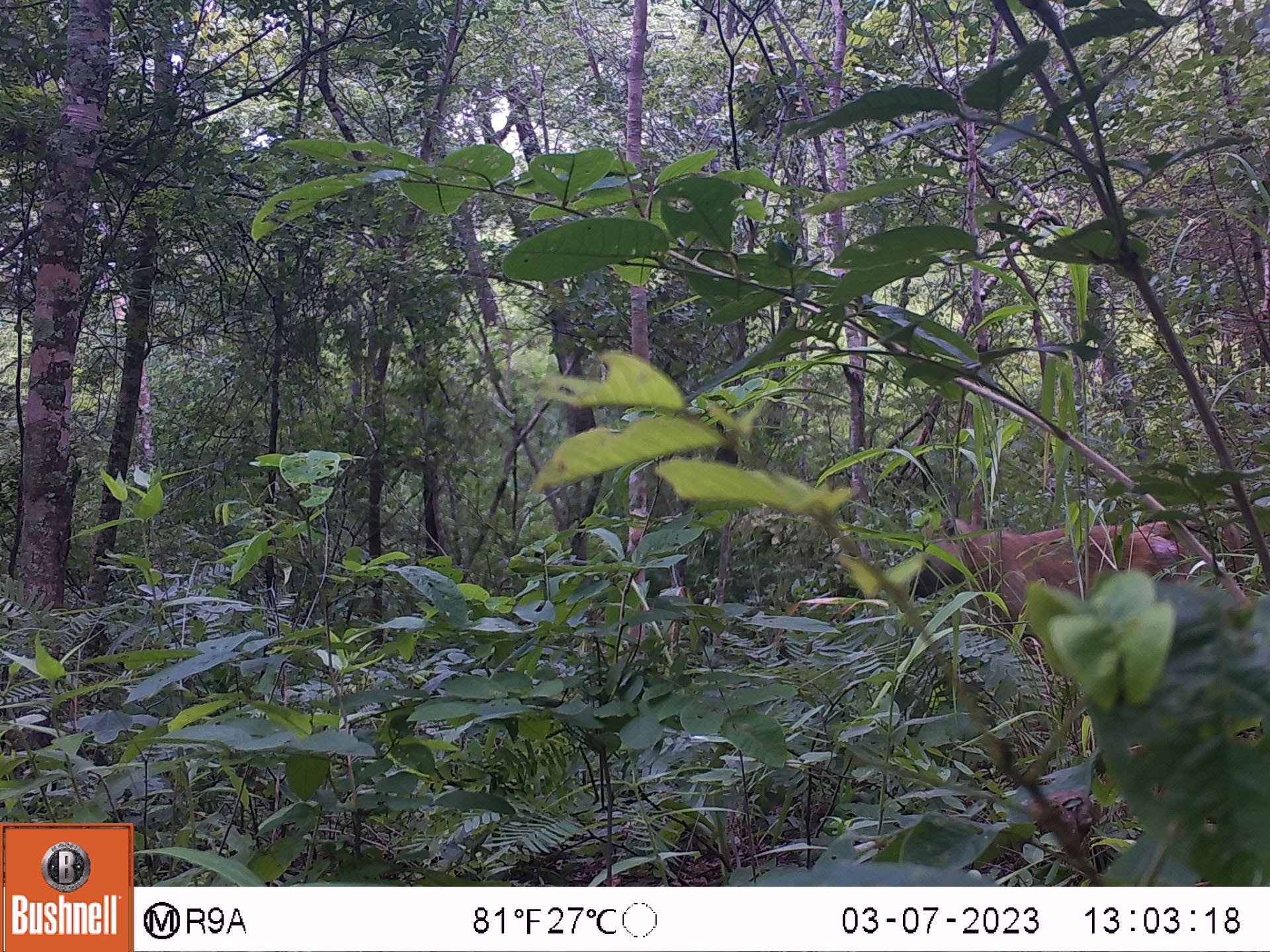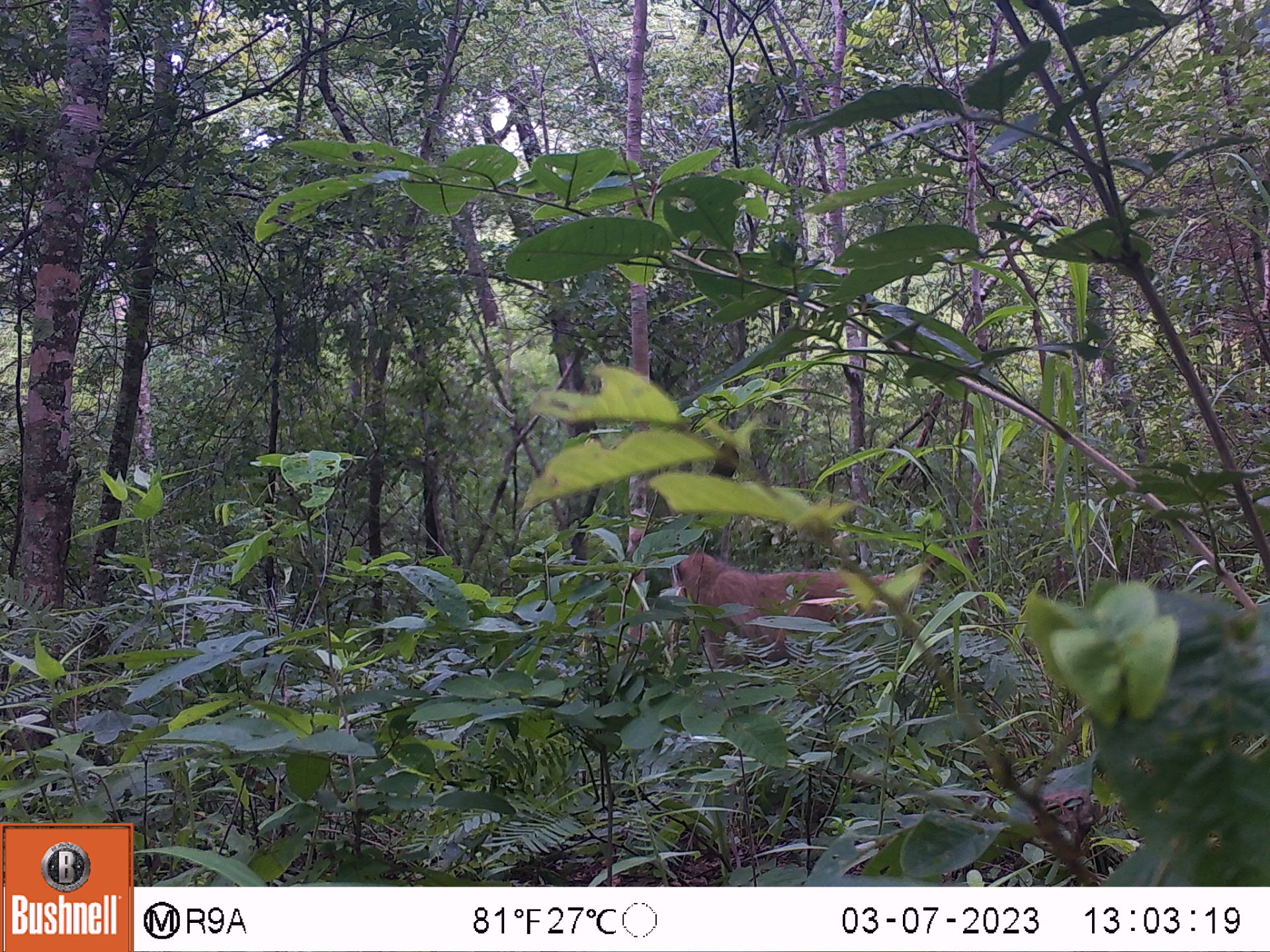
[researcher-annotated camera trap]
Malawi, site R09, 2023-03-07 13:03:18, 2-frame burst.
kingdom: Animalia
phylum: Chordata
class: Mammalia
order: Primates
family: Cercopithecidae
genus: Papio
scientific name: Papio cynocephalus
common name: yellow baboon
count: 1